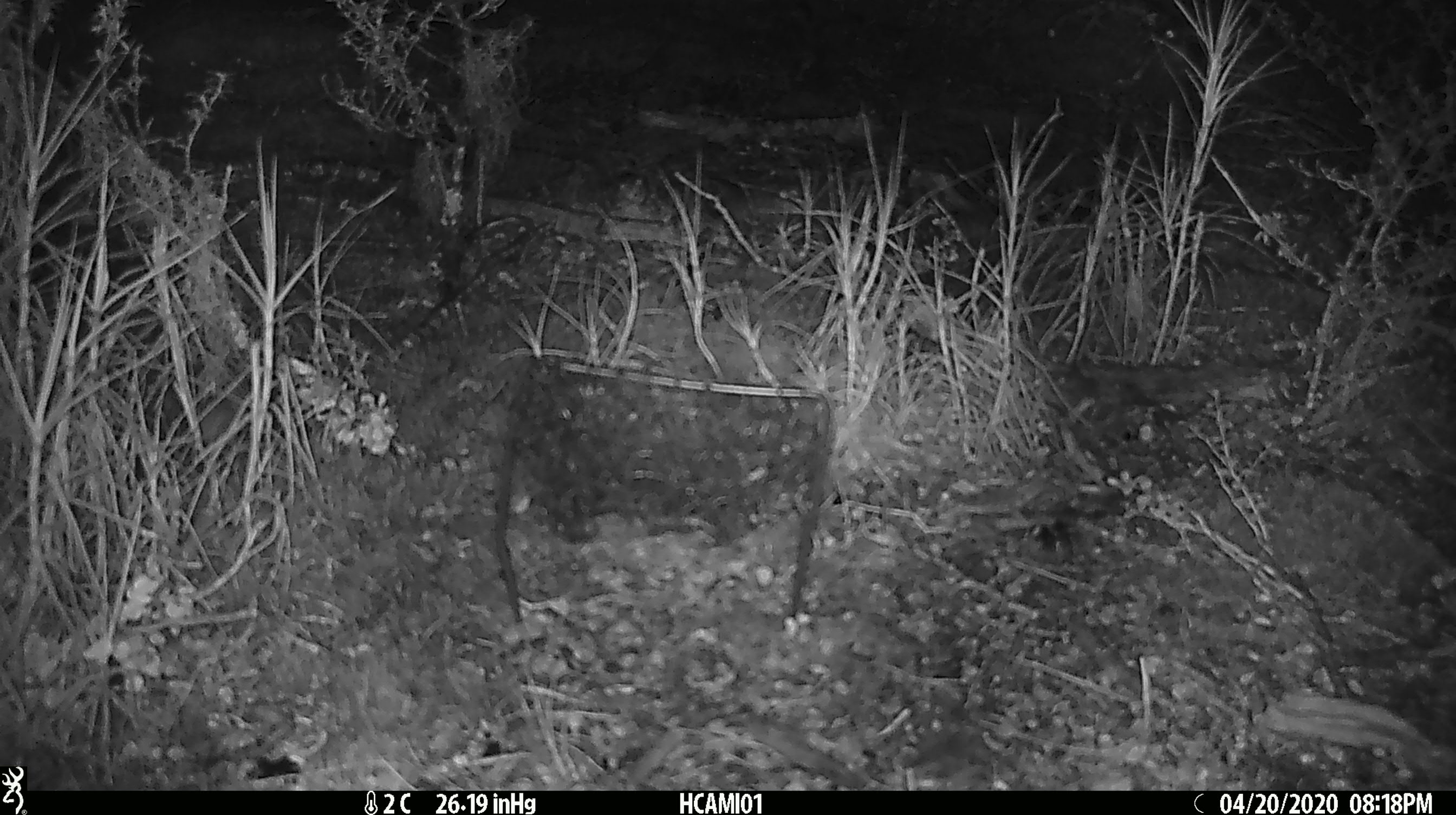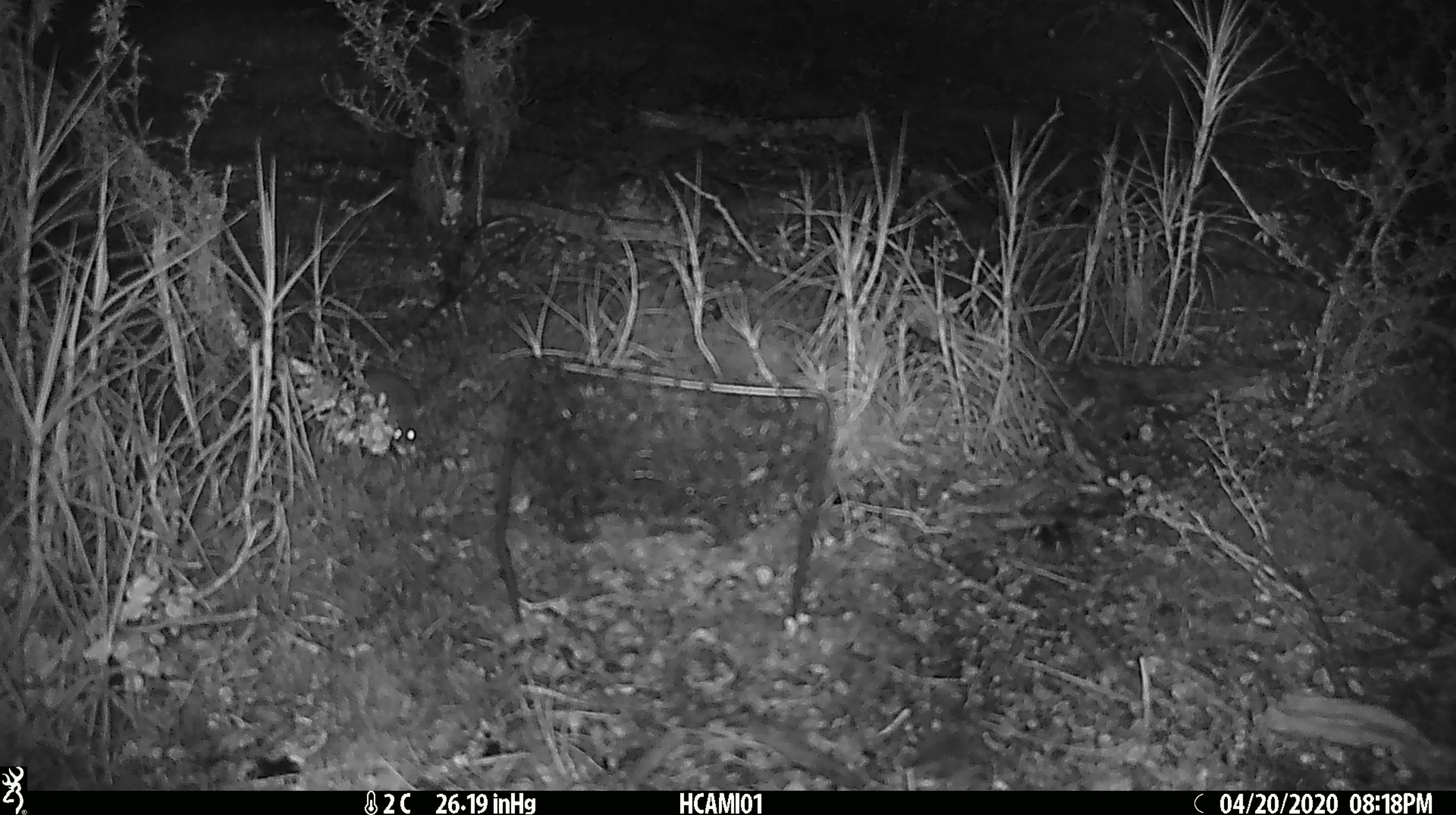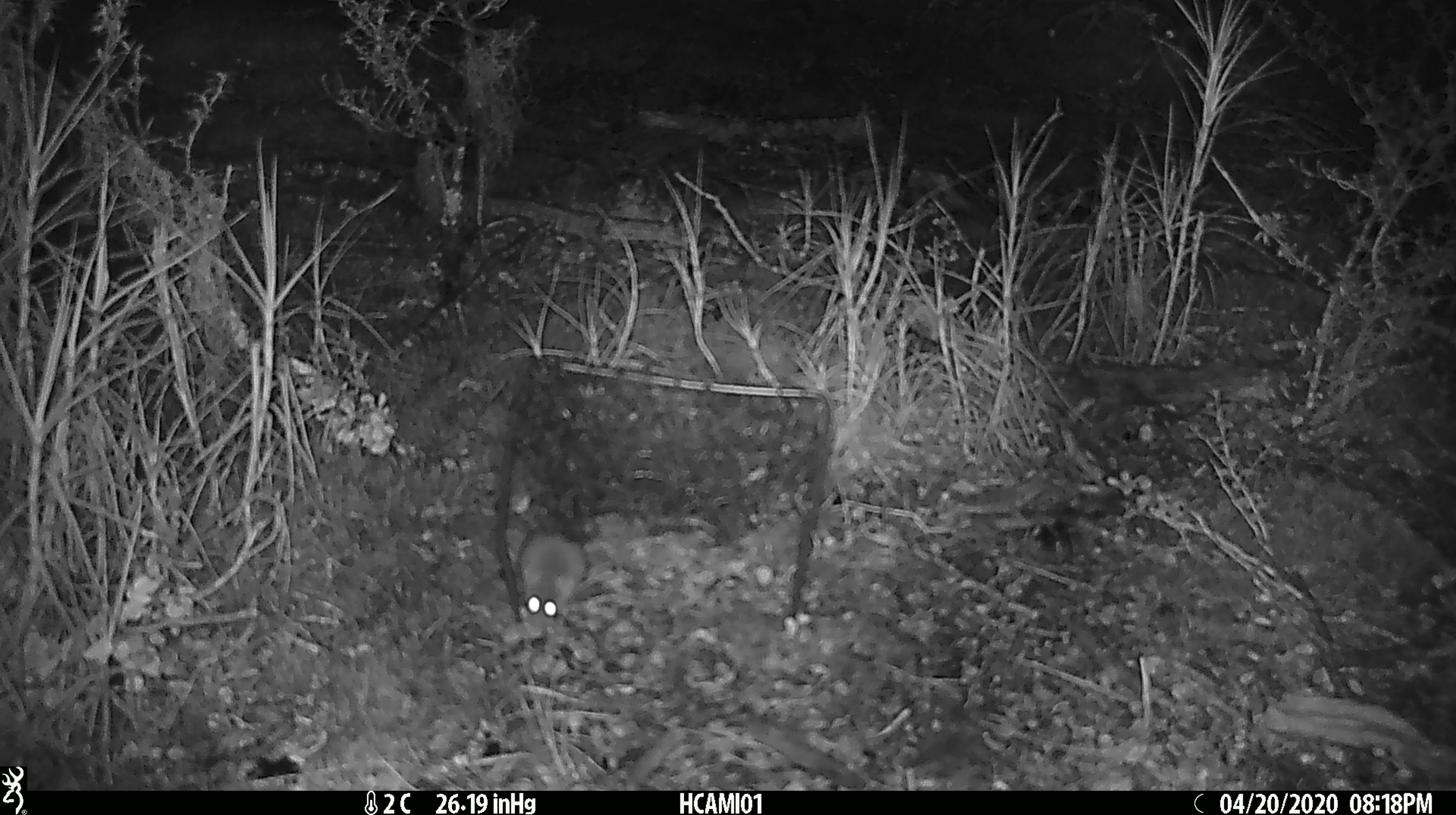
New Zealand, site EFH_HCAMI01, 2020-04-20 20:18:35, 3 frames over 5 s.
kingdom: Animalia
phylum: Chordata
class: Mammalia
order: Rodentia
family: Muridae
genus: Mus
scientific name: Mus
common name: mouse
Mouse (Mus).